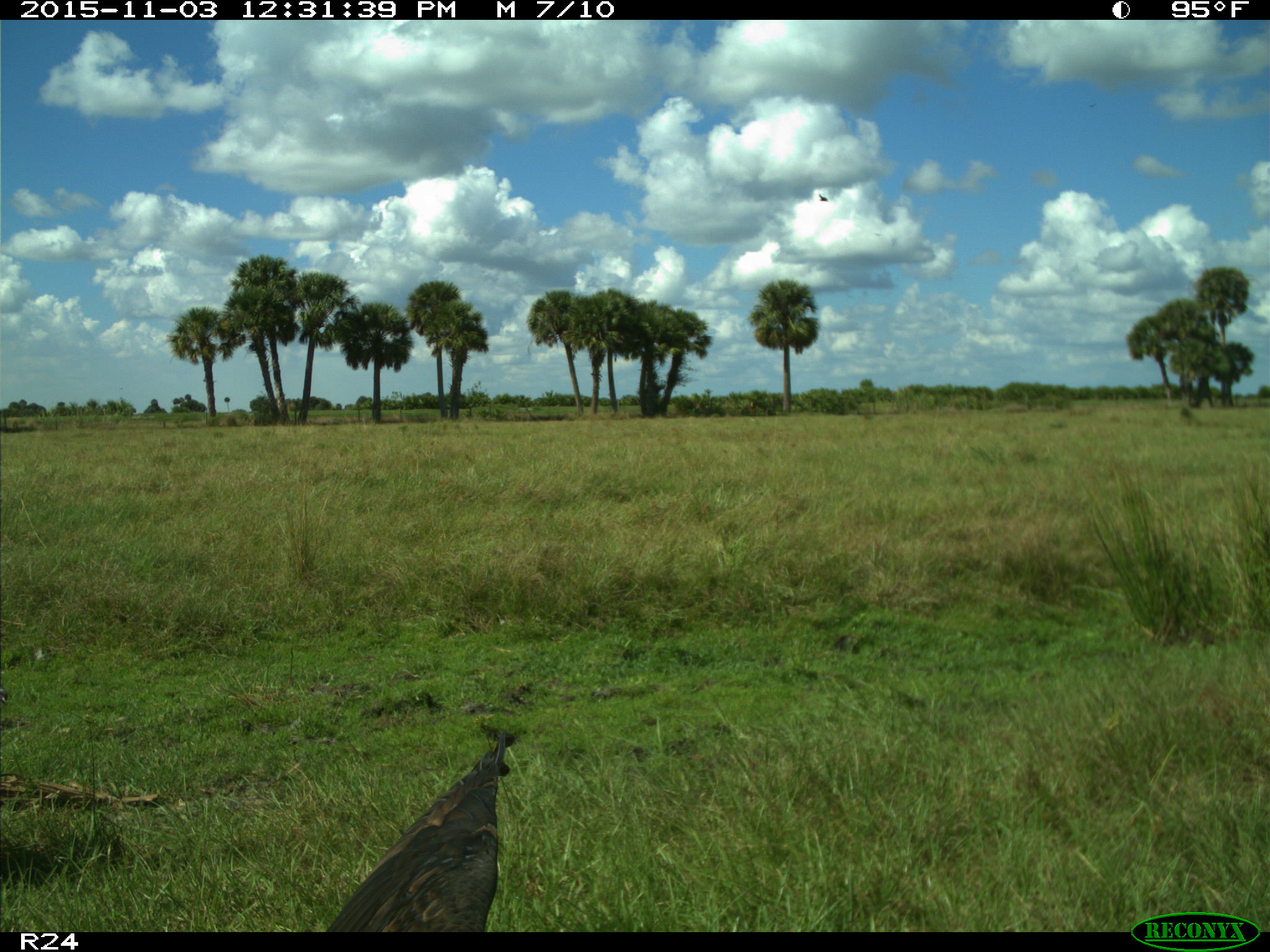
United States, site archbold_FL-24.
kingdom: Animalia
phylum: Chordata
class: Aves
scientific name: Aves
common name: birds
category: unidentified bird